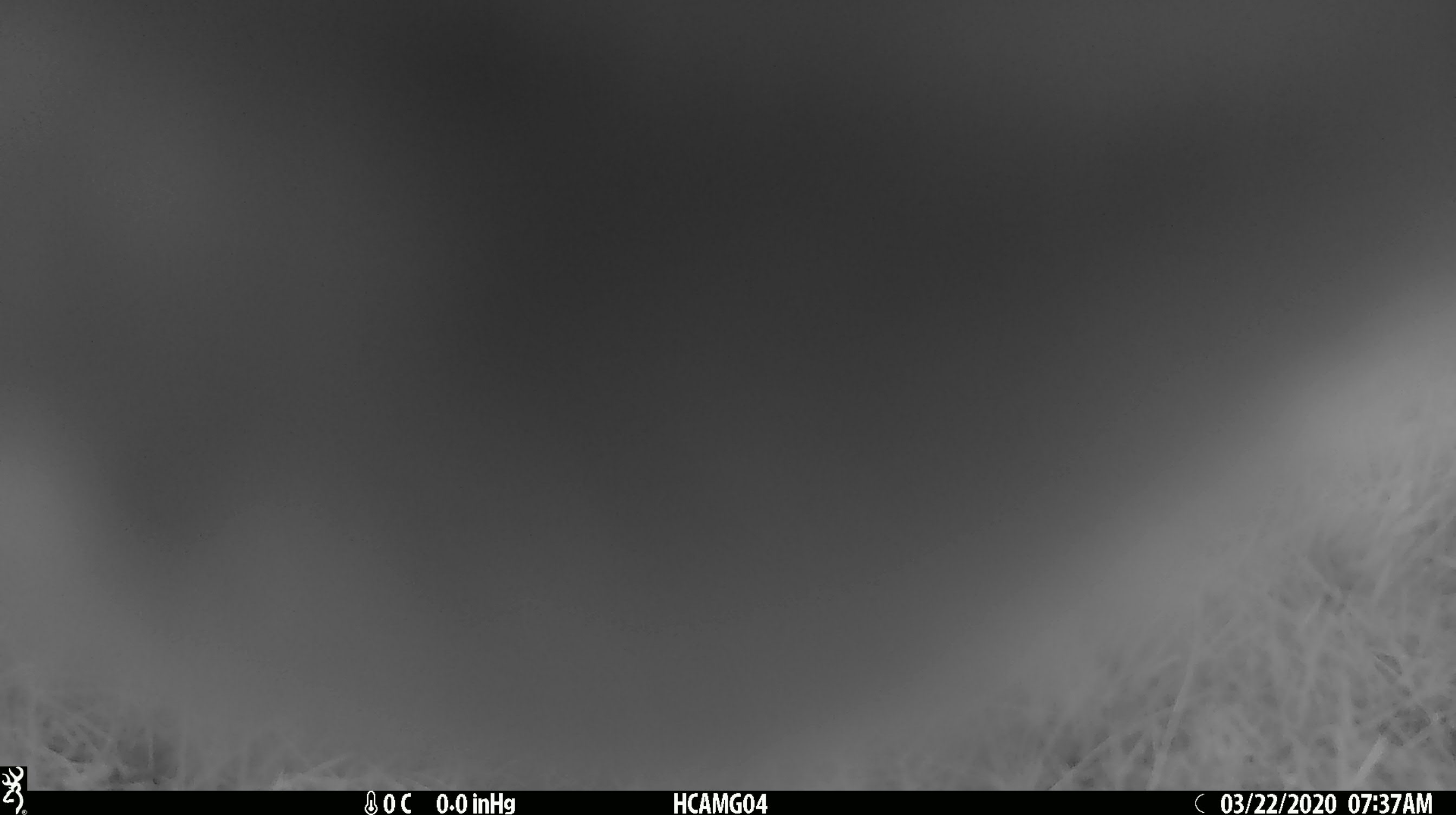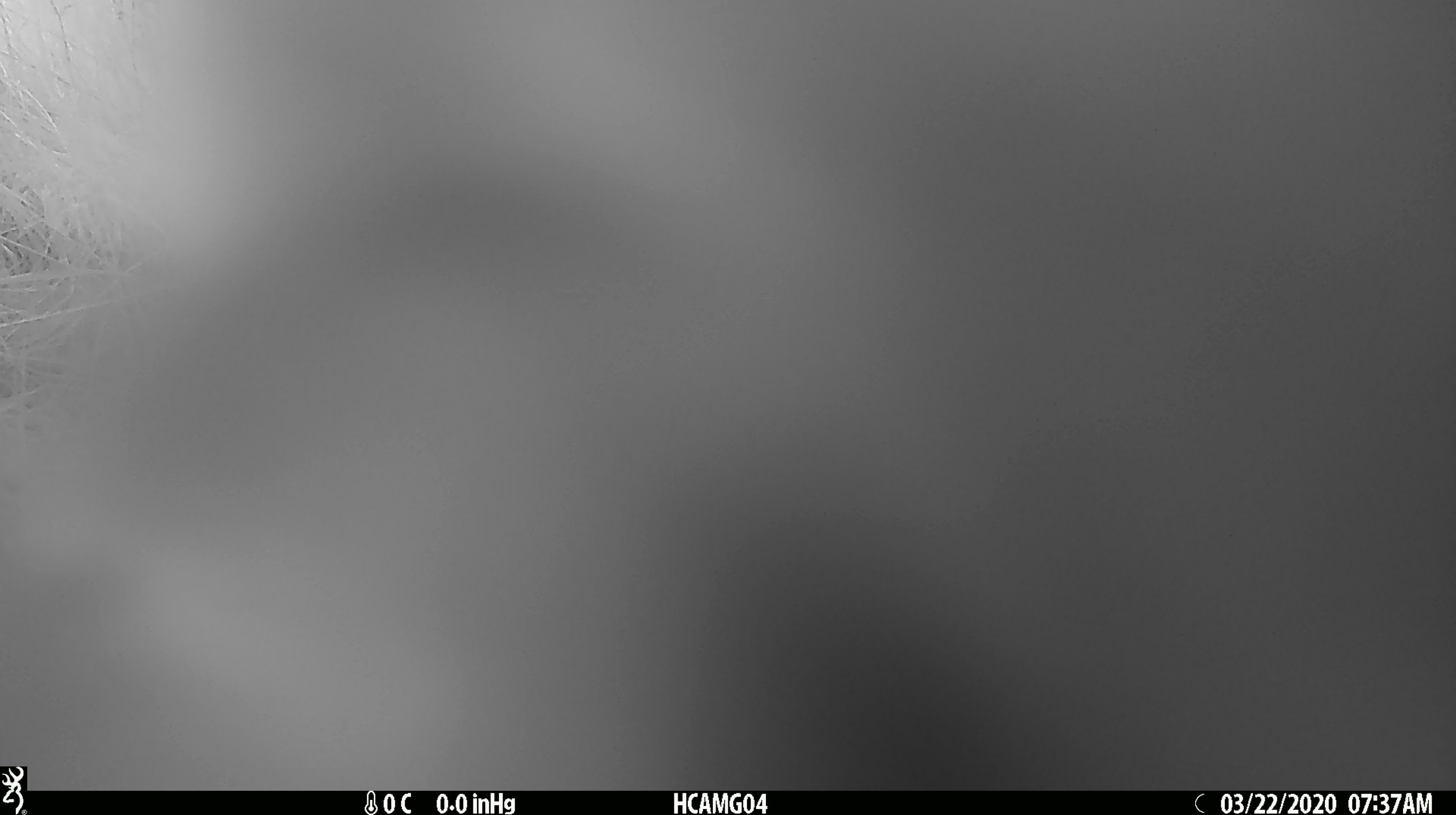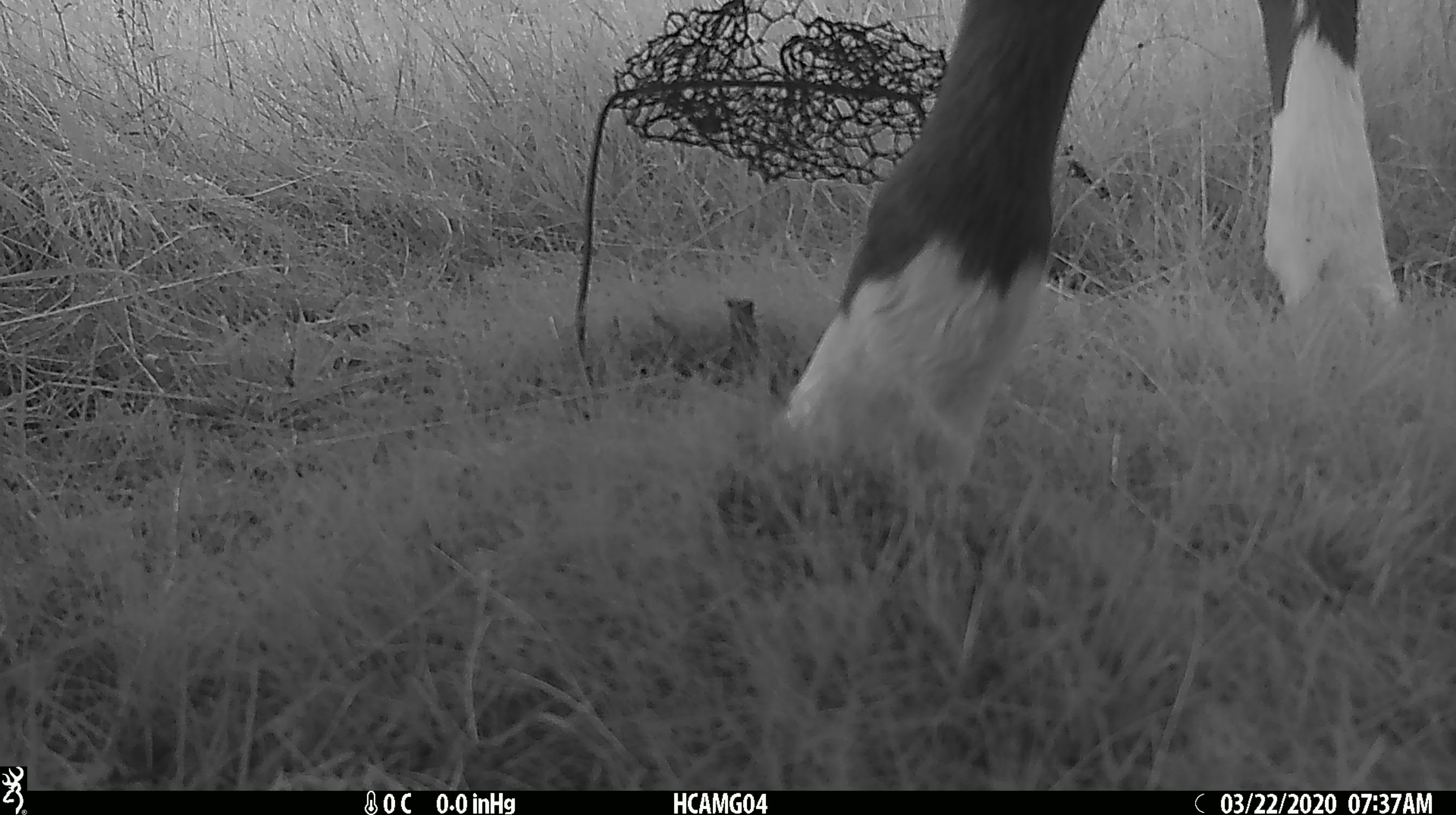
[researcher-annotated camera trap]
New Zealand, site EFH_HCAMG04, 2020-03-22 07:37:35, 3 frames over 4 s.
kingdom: Animalia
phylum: Chordata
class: Mammalia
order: Artiodactyla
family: Bovidae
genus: Bos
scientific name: Bos taurus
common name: domestic cow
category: cow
Cow (domestic cow) (Bos taurus).